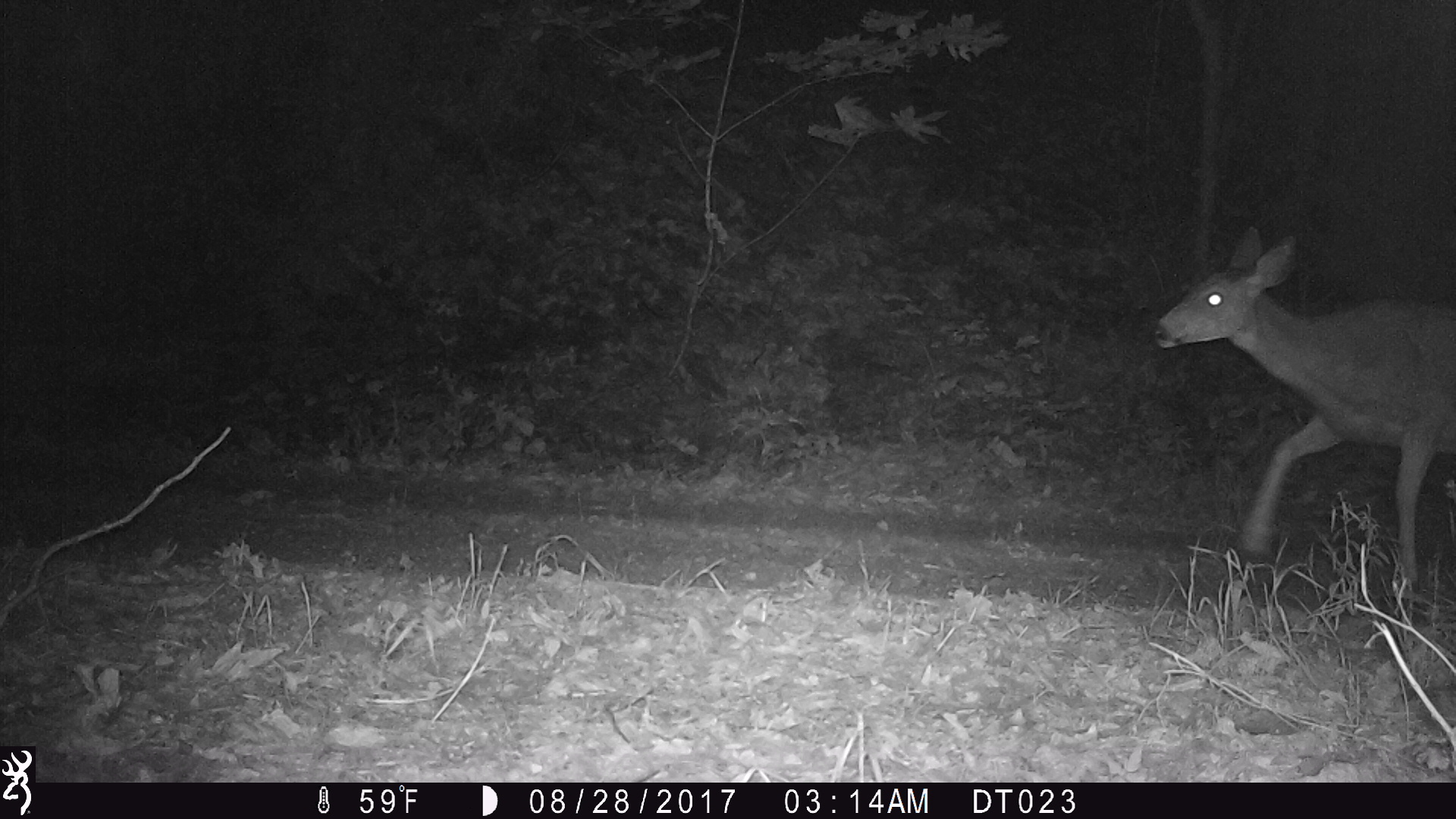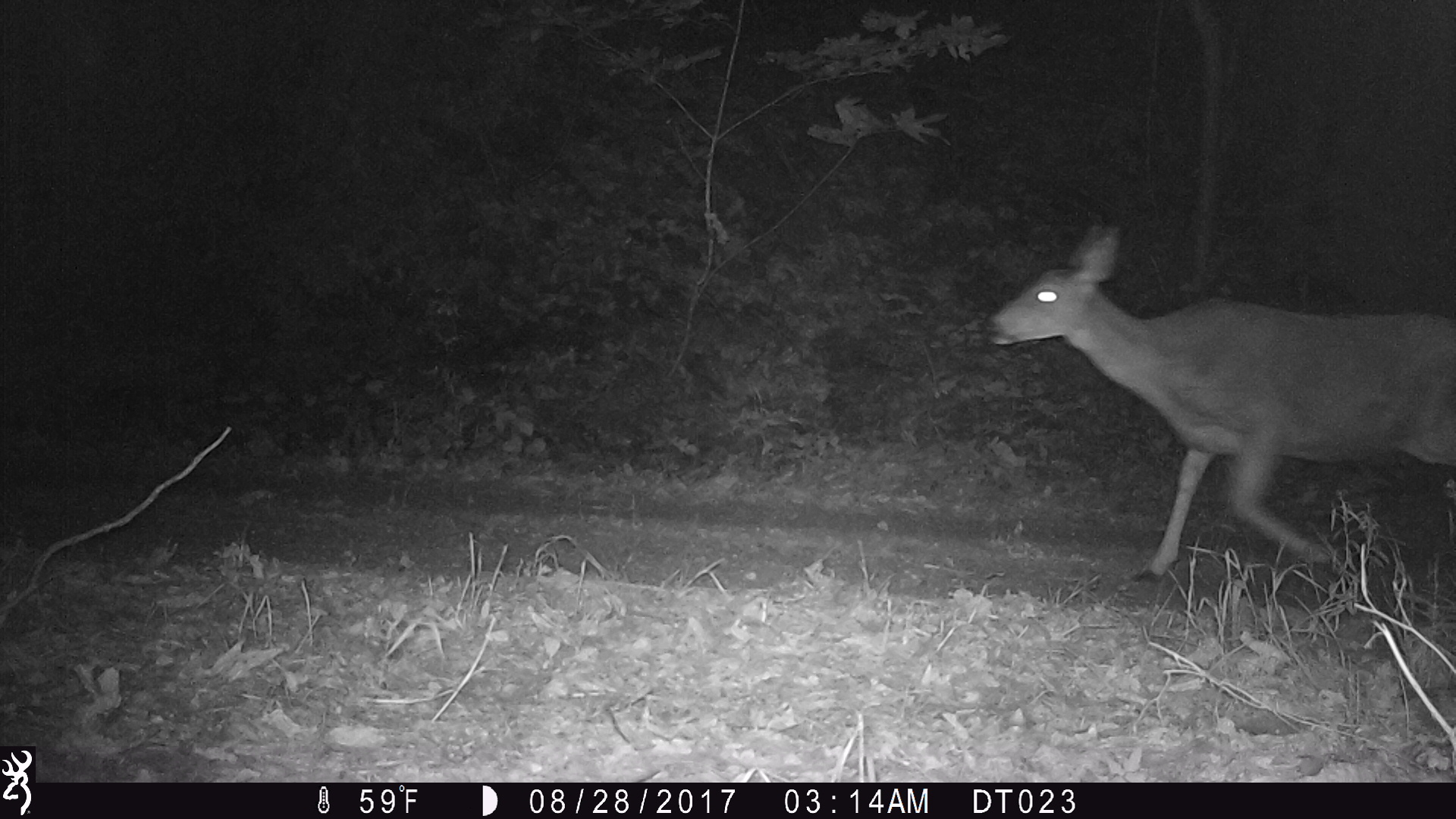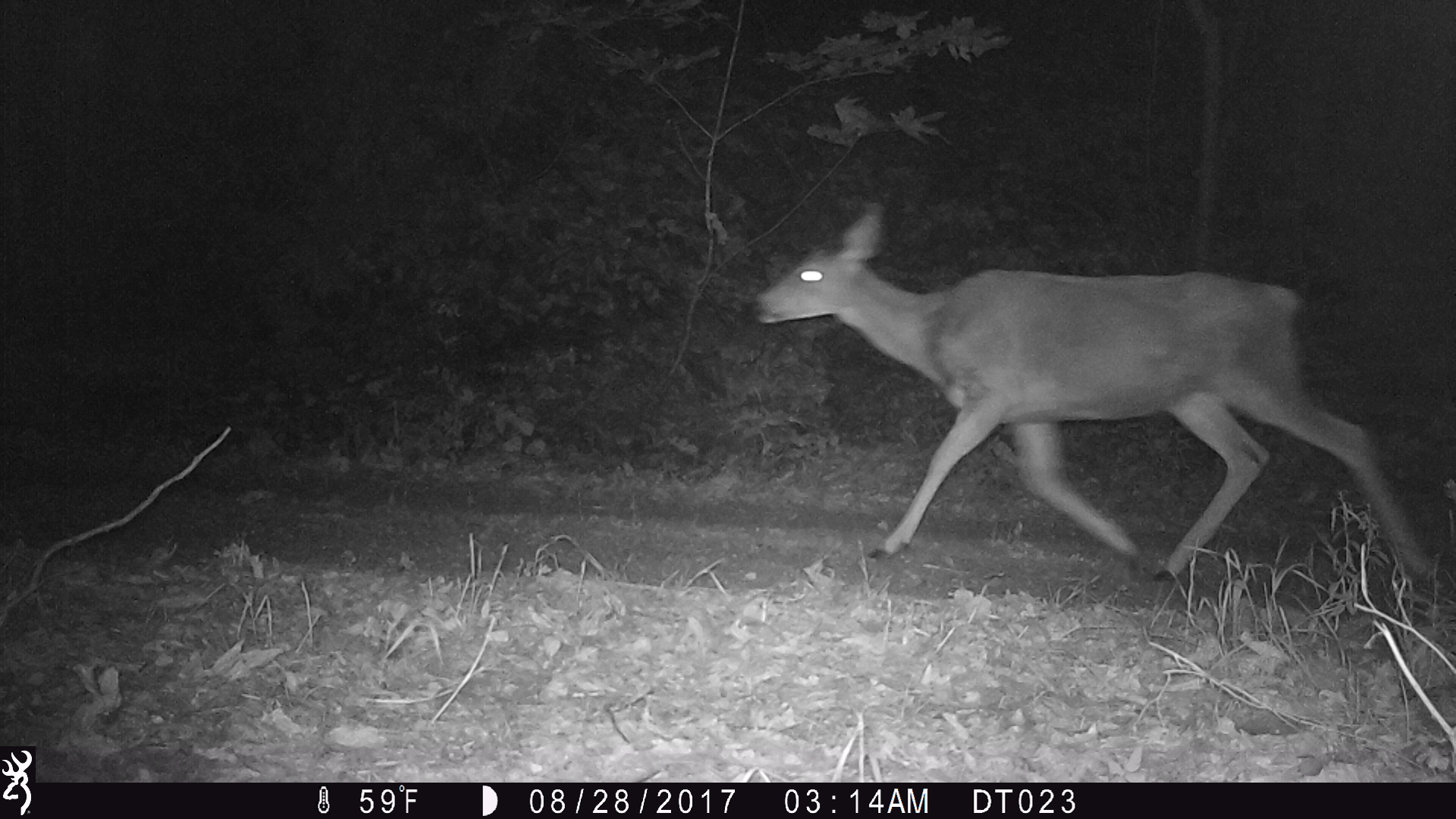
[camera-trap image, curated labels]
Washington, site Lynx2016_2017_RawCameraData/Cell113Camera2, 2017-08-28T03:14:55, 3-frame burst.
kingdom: Animalia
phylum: Chordata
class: Mammalia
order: Artiodactyla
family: Cervidae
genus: Odocoileus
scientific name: Odocoileus hemionus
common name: mule deer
Odocoileus hemionus (mule deer). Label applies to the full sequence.